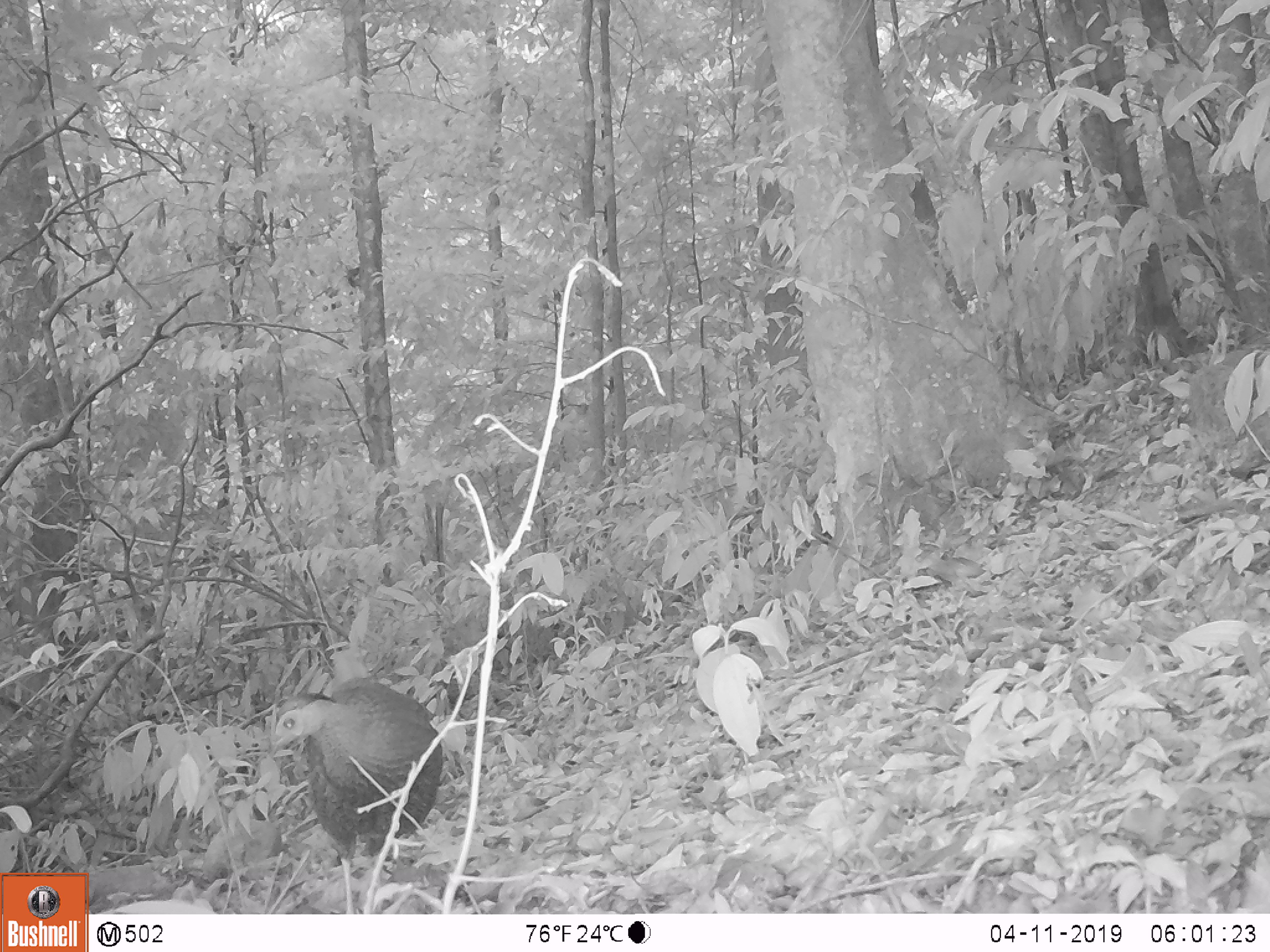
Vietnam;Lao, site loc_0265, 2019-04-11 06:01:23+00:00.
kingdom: Animalia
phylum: Chordata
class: Aves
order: Galliformes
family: Phasianidae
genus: Lophura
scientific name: Lophura nycthemera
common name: silver pheasant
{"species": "silver pheasant (Lophura nycthemera)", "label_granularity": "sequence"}